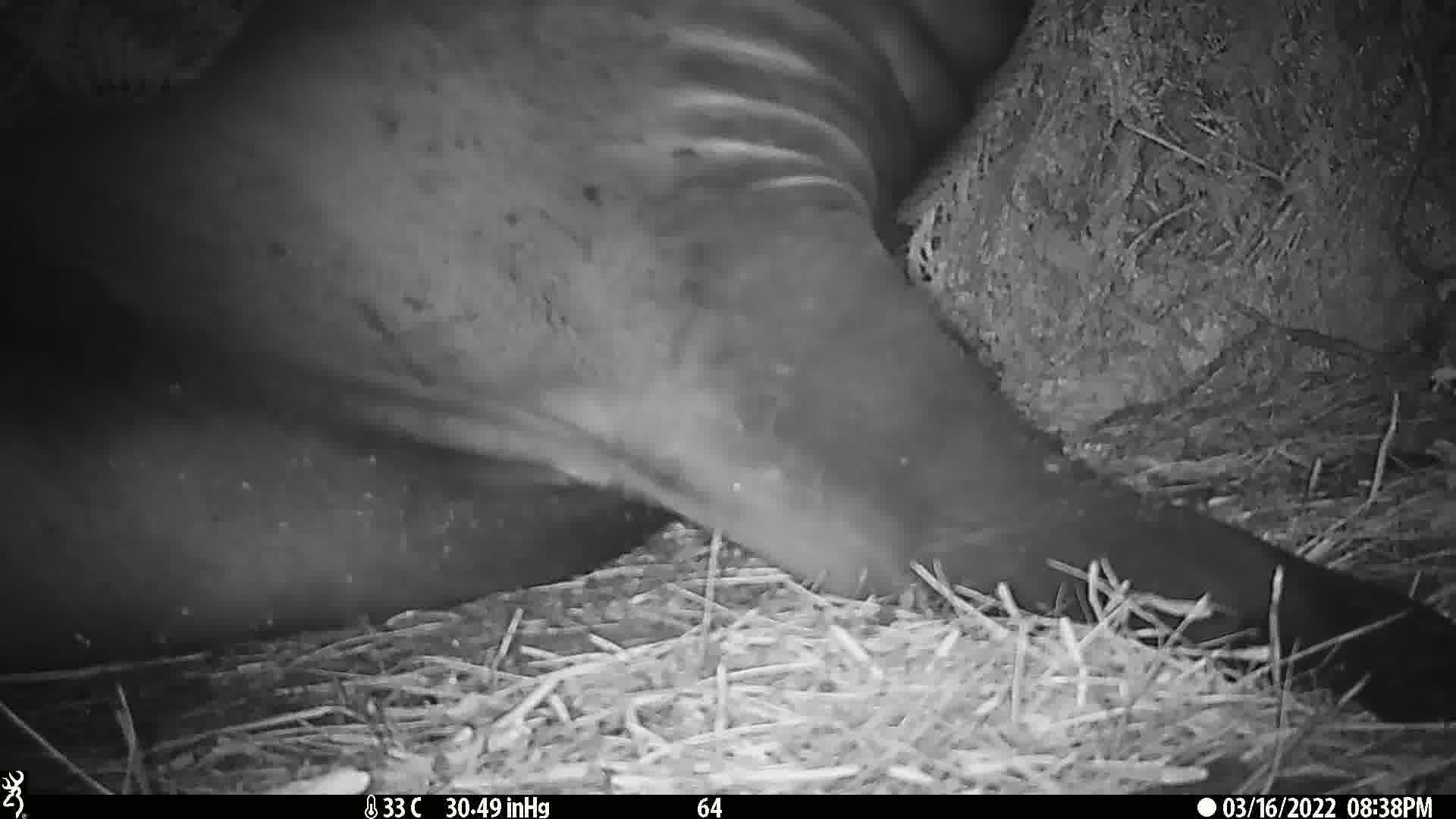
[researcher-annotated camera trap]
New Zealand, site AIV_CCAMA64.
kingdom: Animalia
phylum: Chordata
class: Mammalia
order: Carnivora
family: Otariidae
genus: Phocarctos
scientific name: Phocarctos hookeri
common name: new zealand sea lion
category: sealion